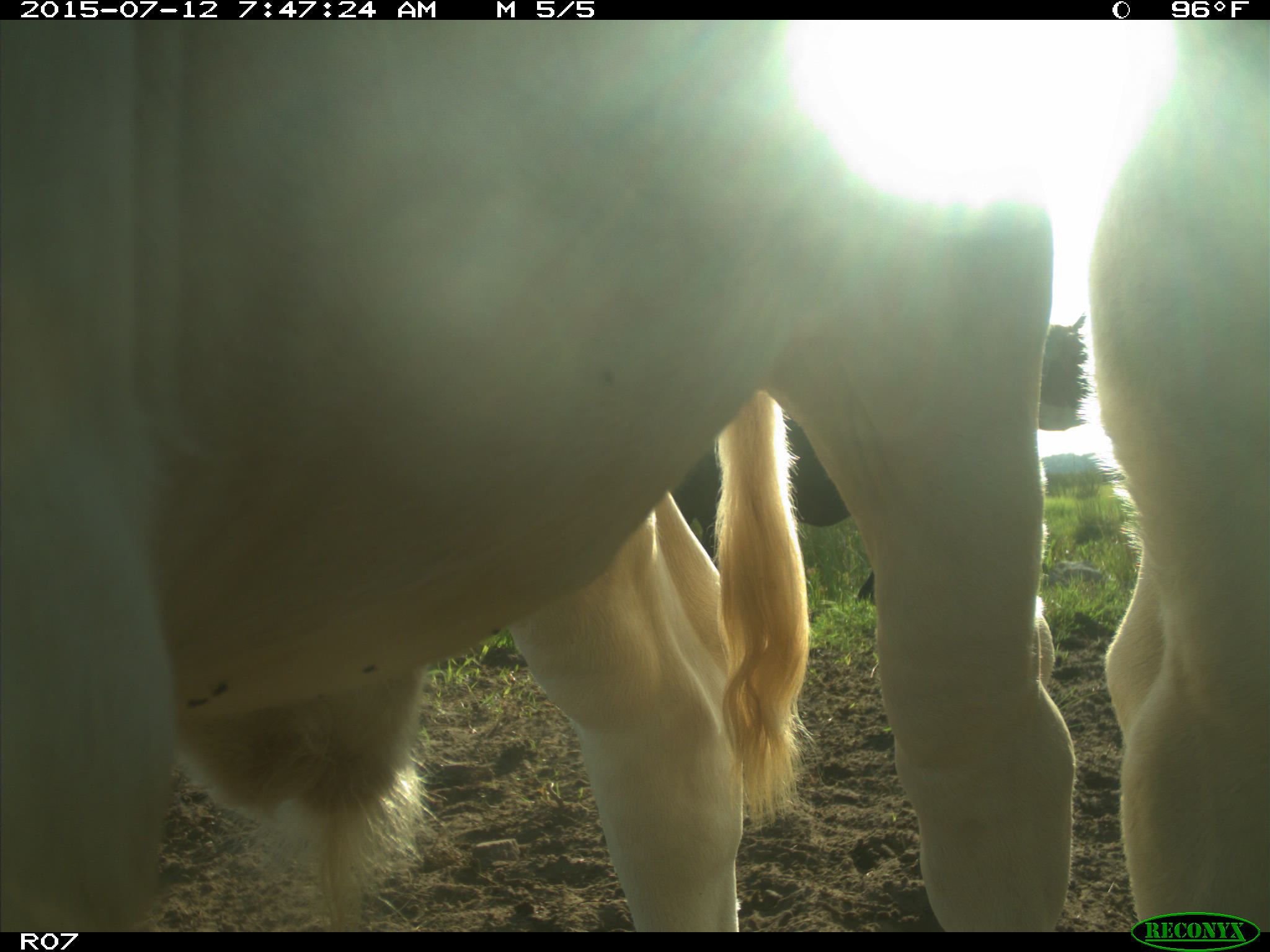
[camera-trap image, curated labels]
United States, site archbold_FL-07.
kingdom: Animalia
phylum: Chordata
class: Mammalia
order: Artiodactyla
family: Bovidae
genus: Bos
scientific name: Bos taurus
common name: domestic cow